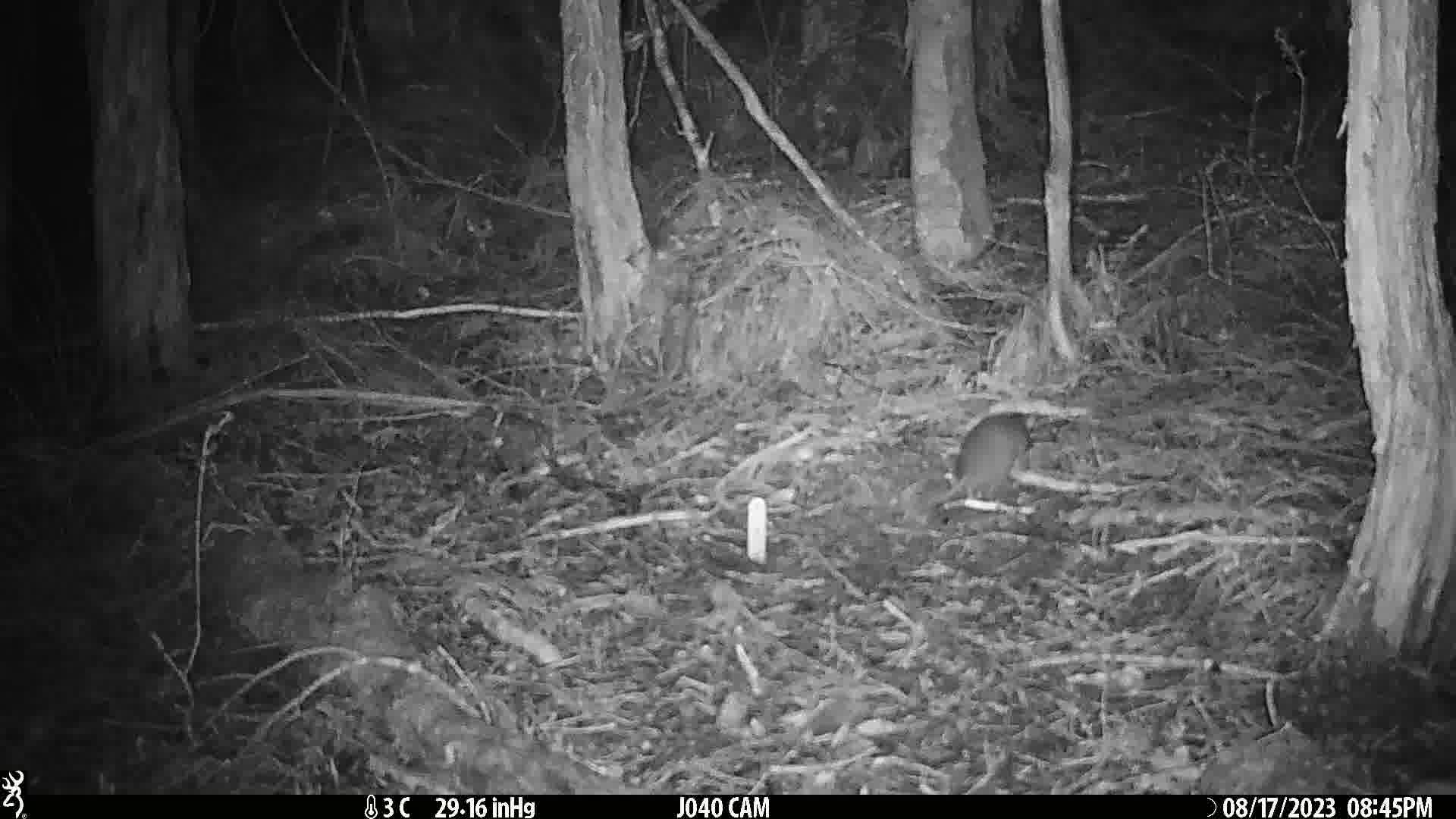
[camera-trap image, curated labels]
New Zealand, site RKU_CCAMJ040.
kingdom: Animalia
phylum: Chordata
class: Mammalia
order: Rodentia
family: Muridae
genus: Rattus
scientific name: Rattus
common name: rat